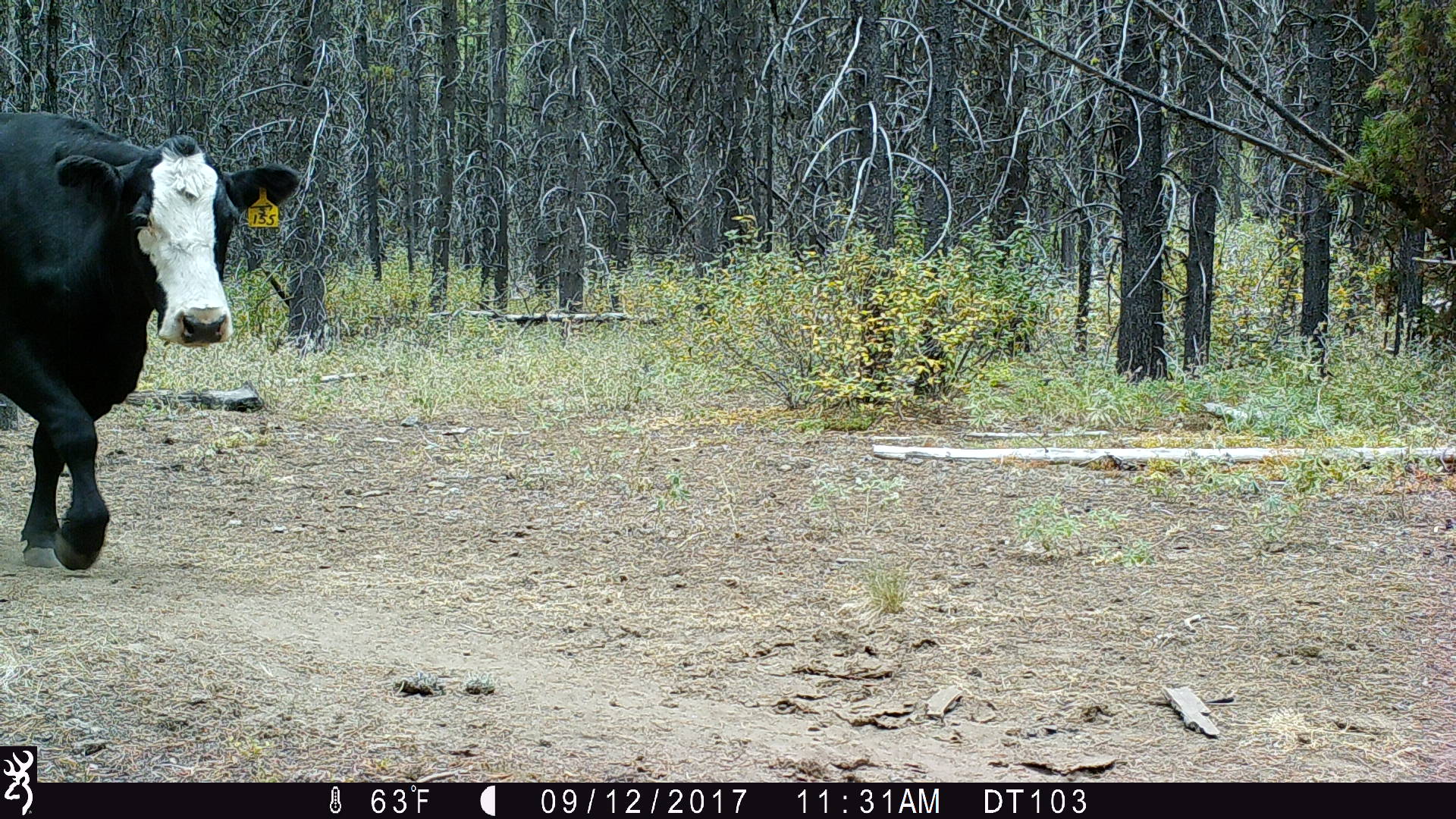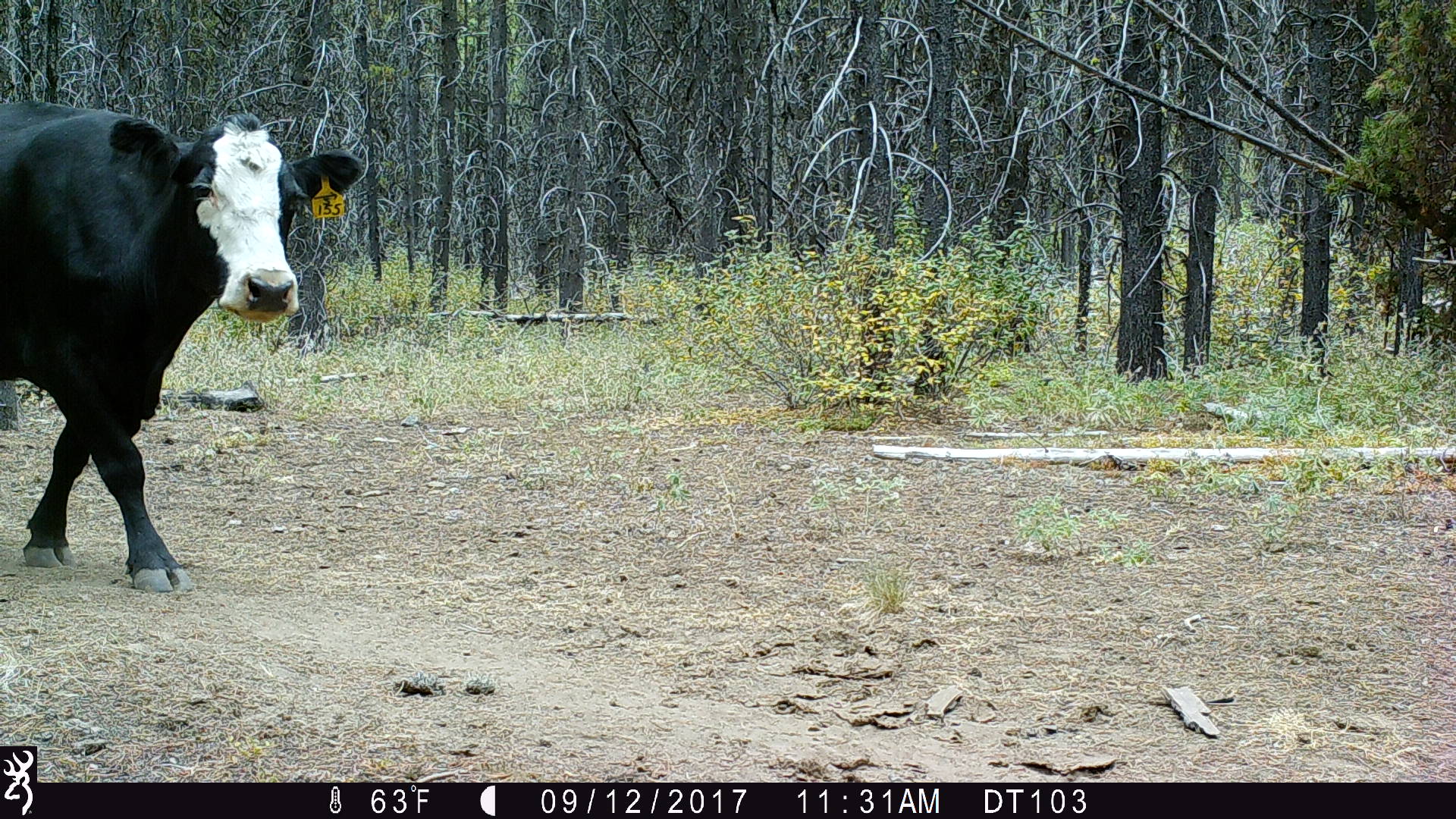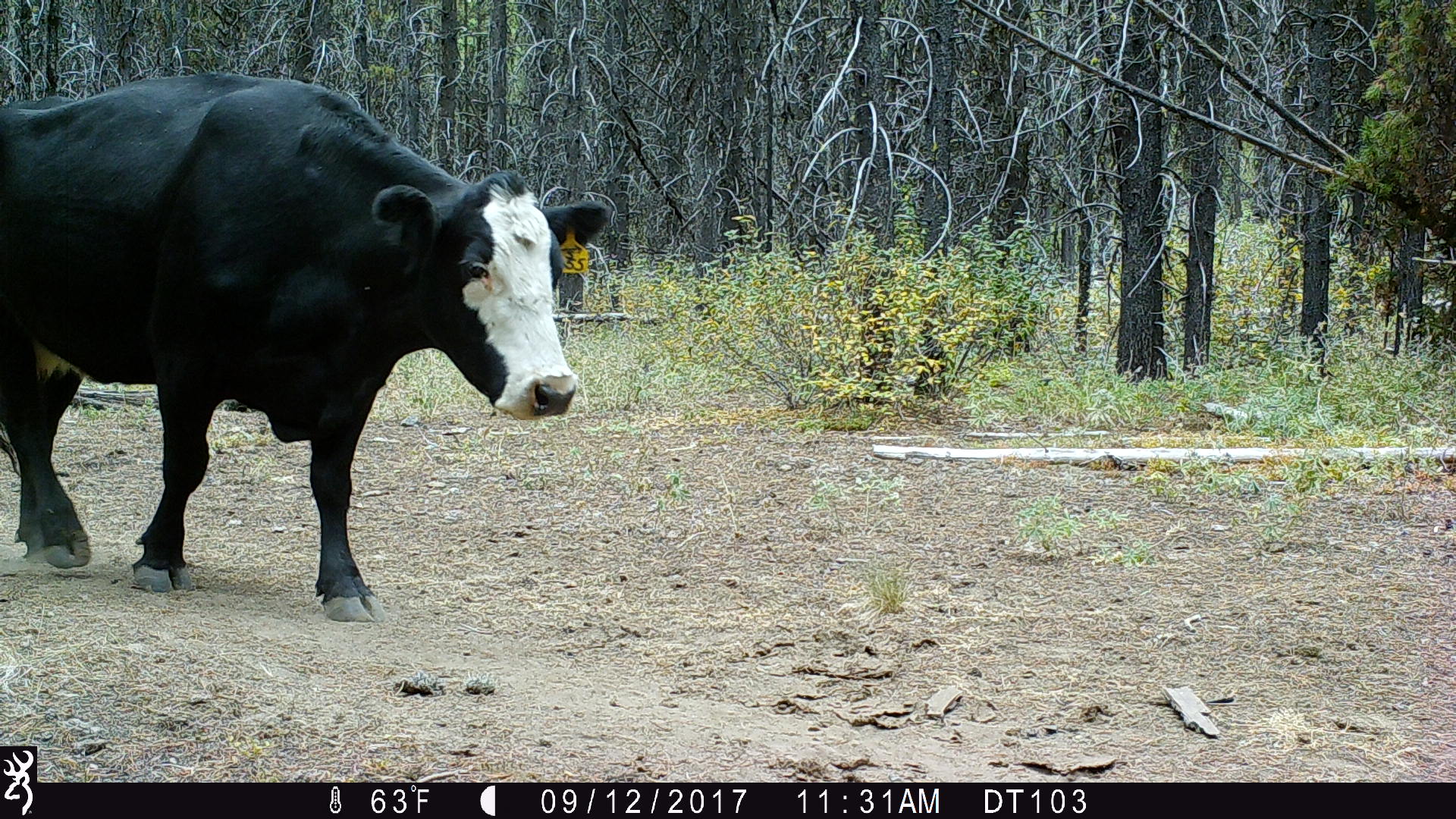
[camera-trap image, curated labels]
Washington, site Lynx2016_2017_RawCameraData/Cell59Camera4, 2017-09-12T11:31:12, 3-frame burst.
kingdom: Animalia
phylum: Chordata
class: Mammalia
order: Artiodactyla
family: Bovidae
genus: Bos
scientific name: Bos taurus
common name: domestic cattle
Domestic cattle (Bos taurus). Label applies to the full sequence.